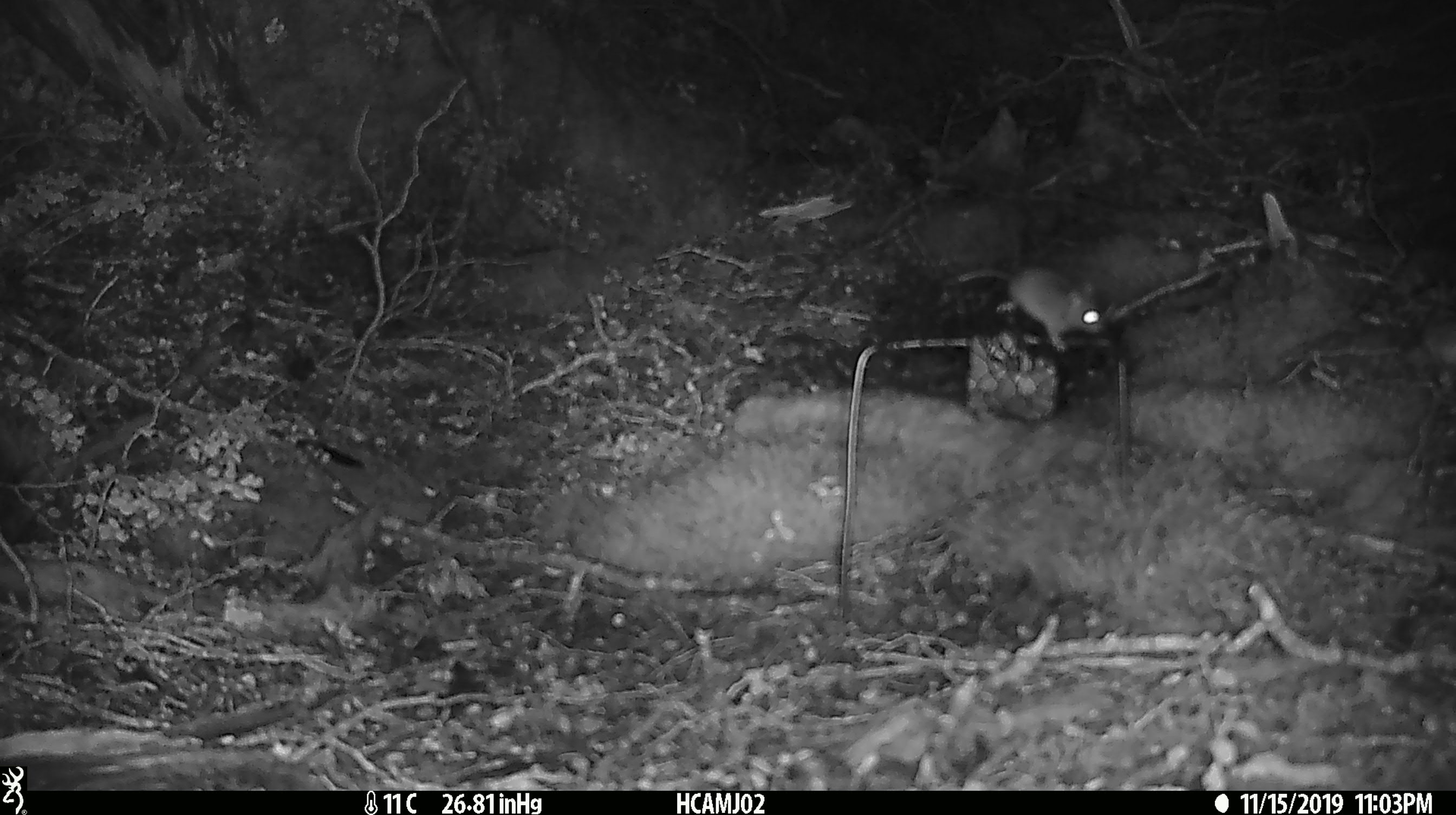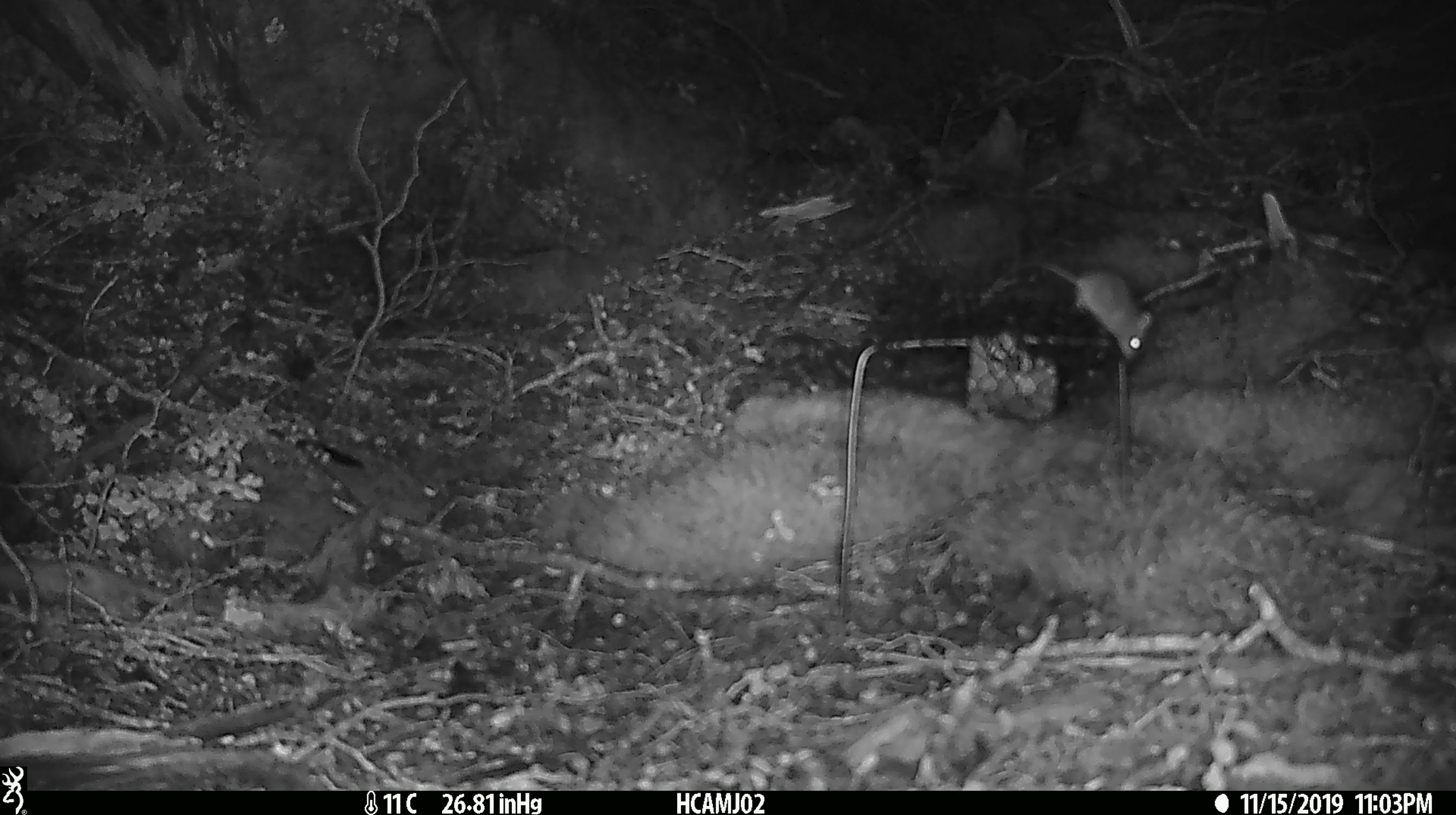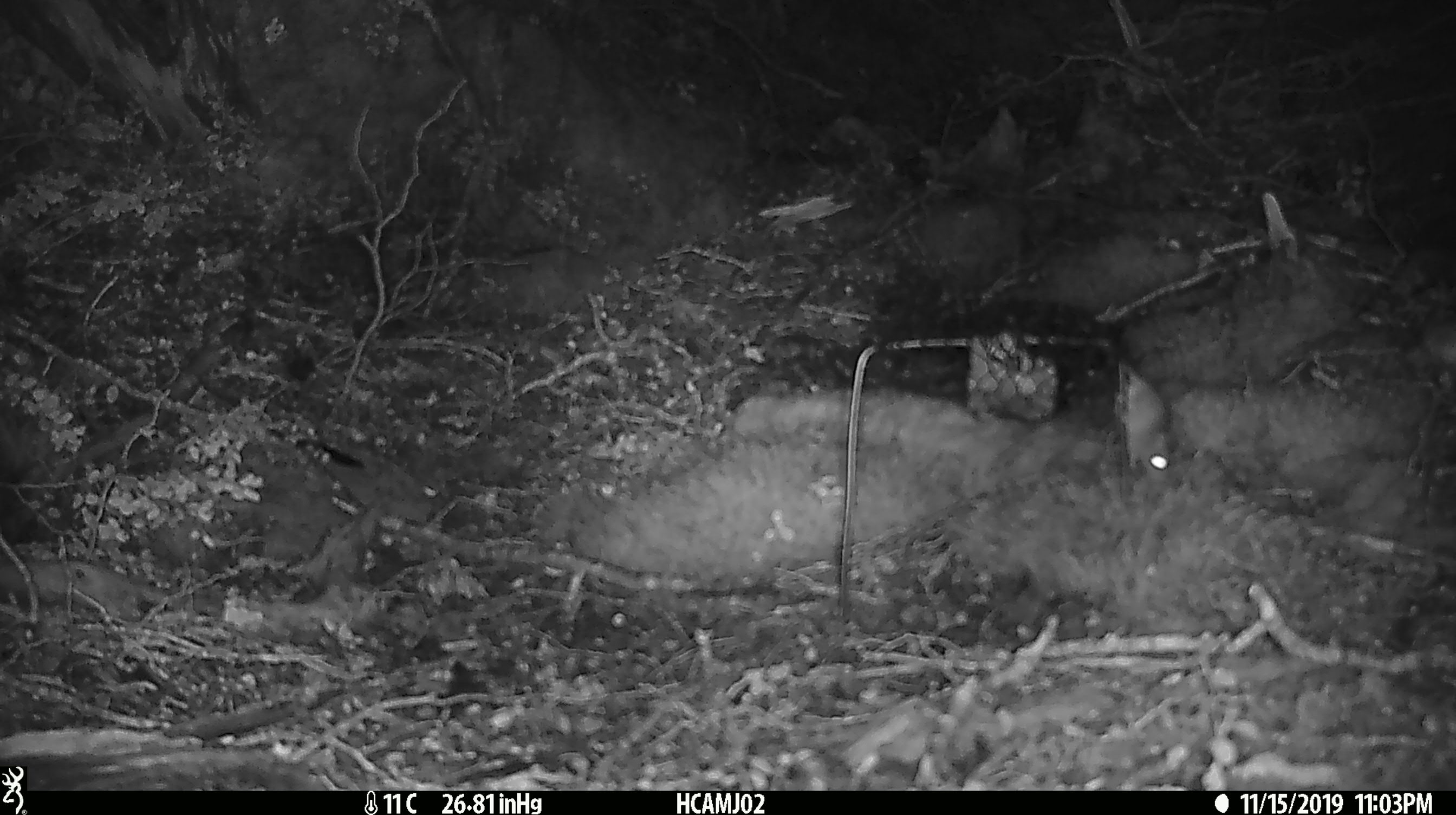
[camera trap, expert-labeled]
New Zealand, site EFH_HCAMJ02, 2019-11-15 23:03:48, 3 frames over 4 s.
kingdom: Animalia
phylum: Chordata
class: Mammalia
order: Rodentia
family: Muridae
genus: Mus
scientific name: Mus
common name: mouse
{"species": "mouse (Mus)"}